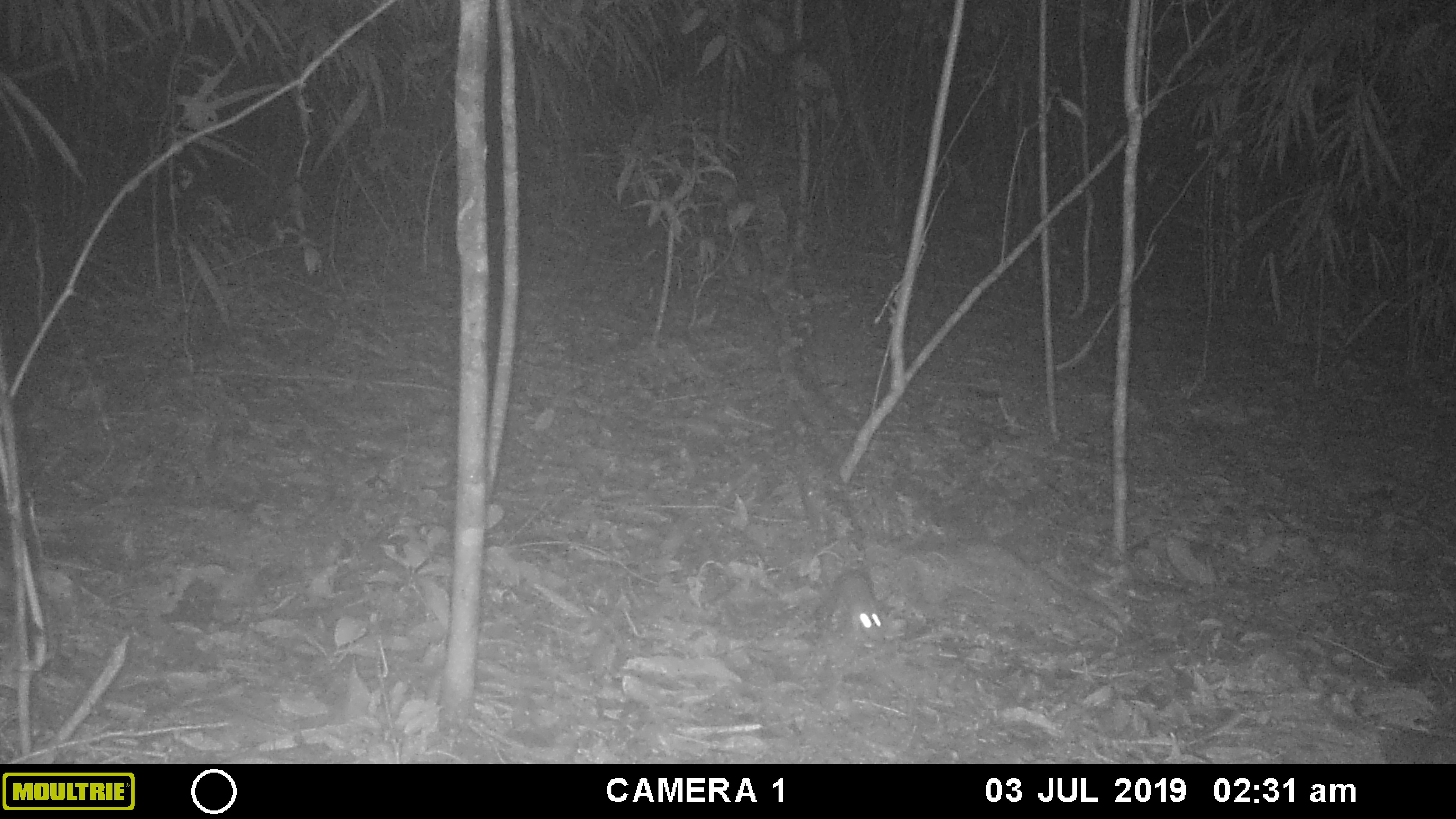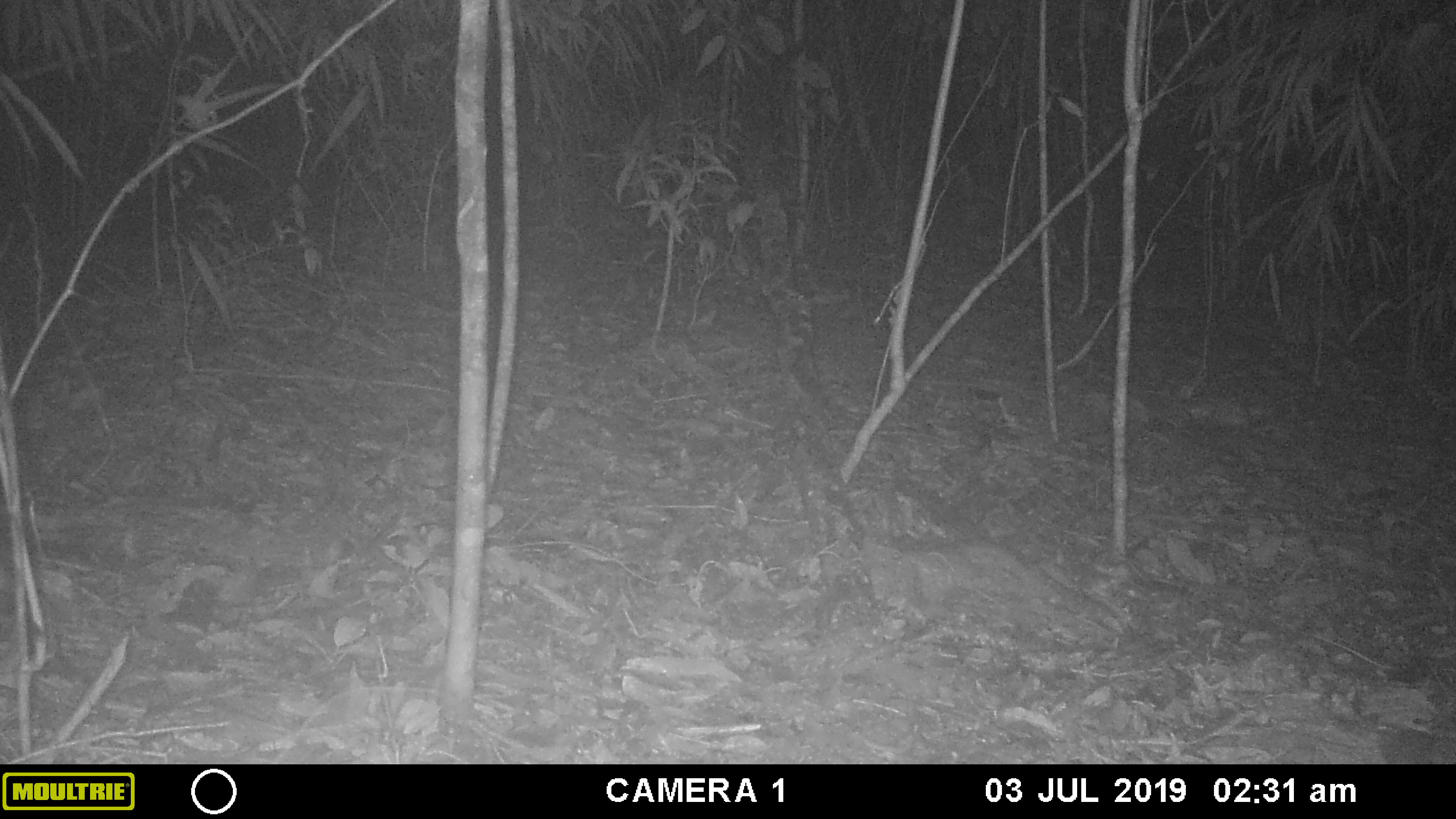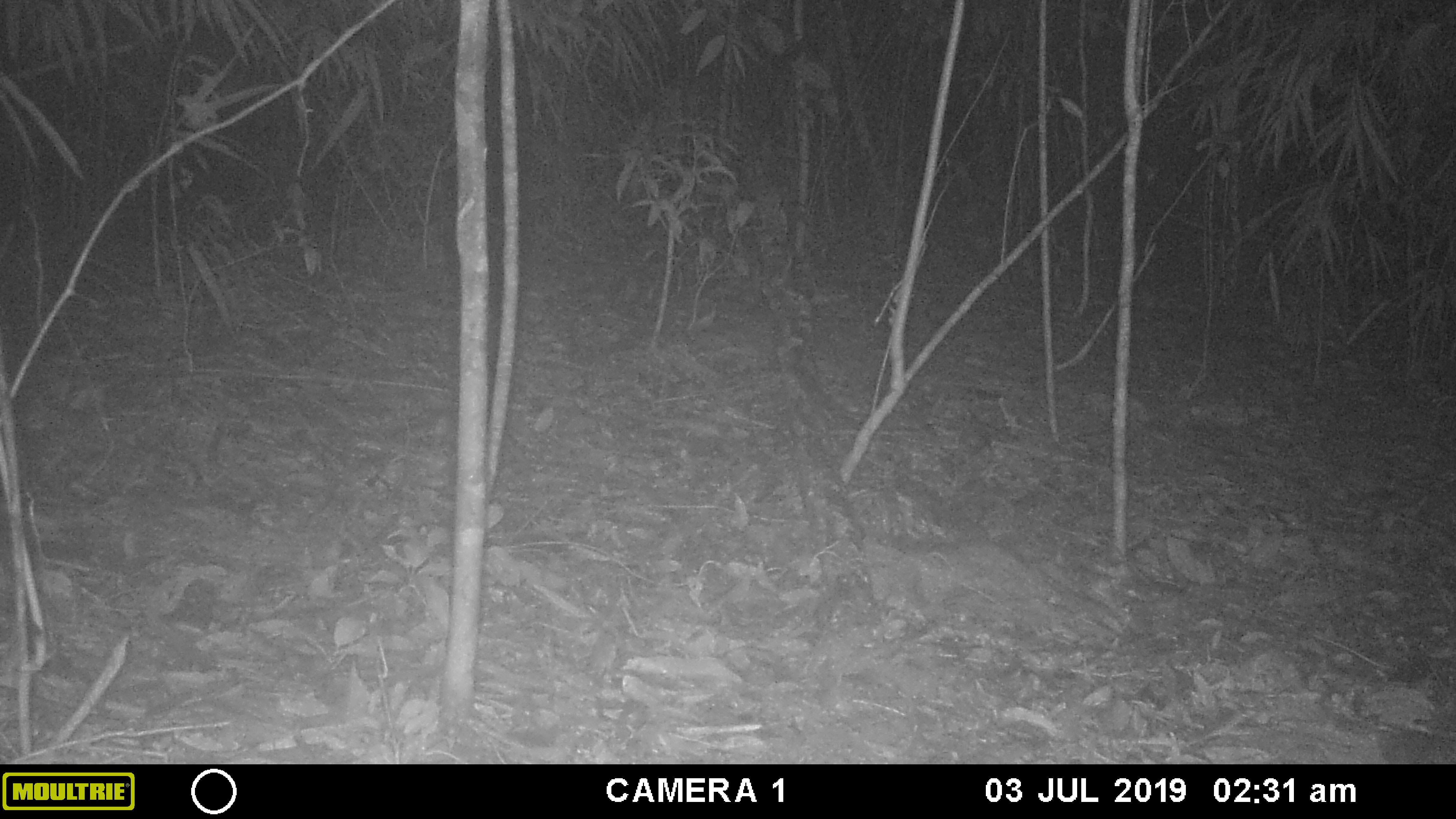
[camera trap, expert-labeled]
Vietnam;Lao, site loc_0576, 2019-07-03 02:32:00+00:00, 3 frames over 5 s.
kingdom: Animalia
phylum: Chordata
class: Mammalia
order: Rodentia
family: Muridae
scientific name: Muridae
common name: old-world mice and rats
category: unidentified murid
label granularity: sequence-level